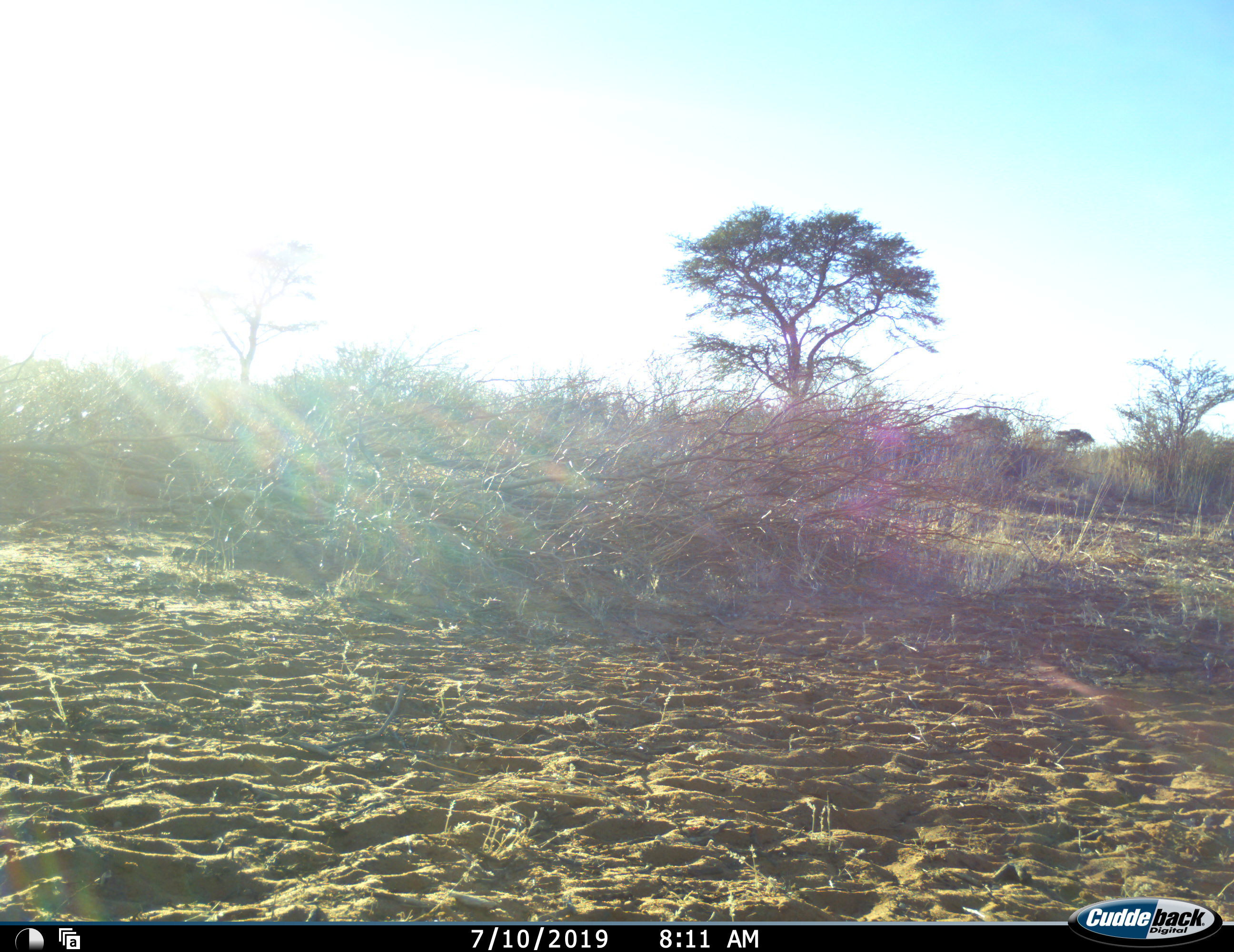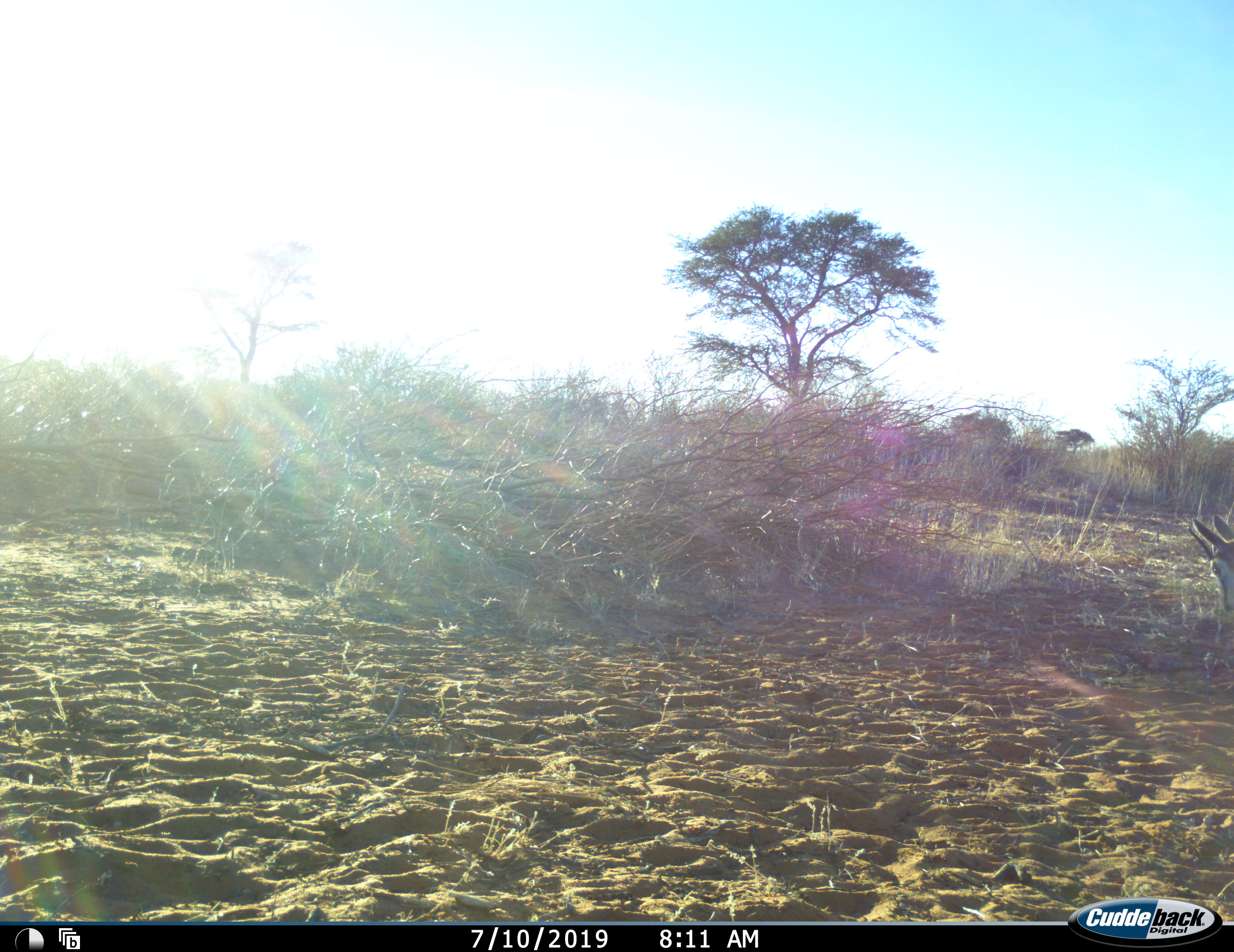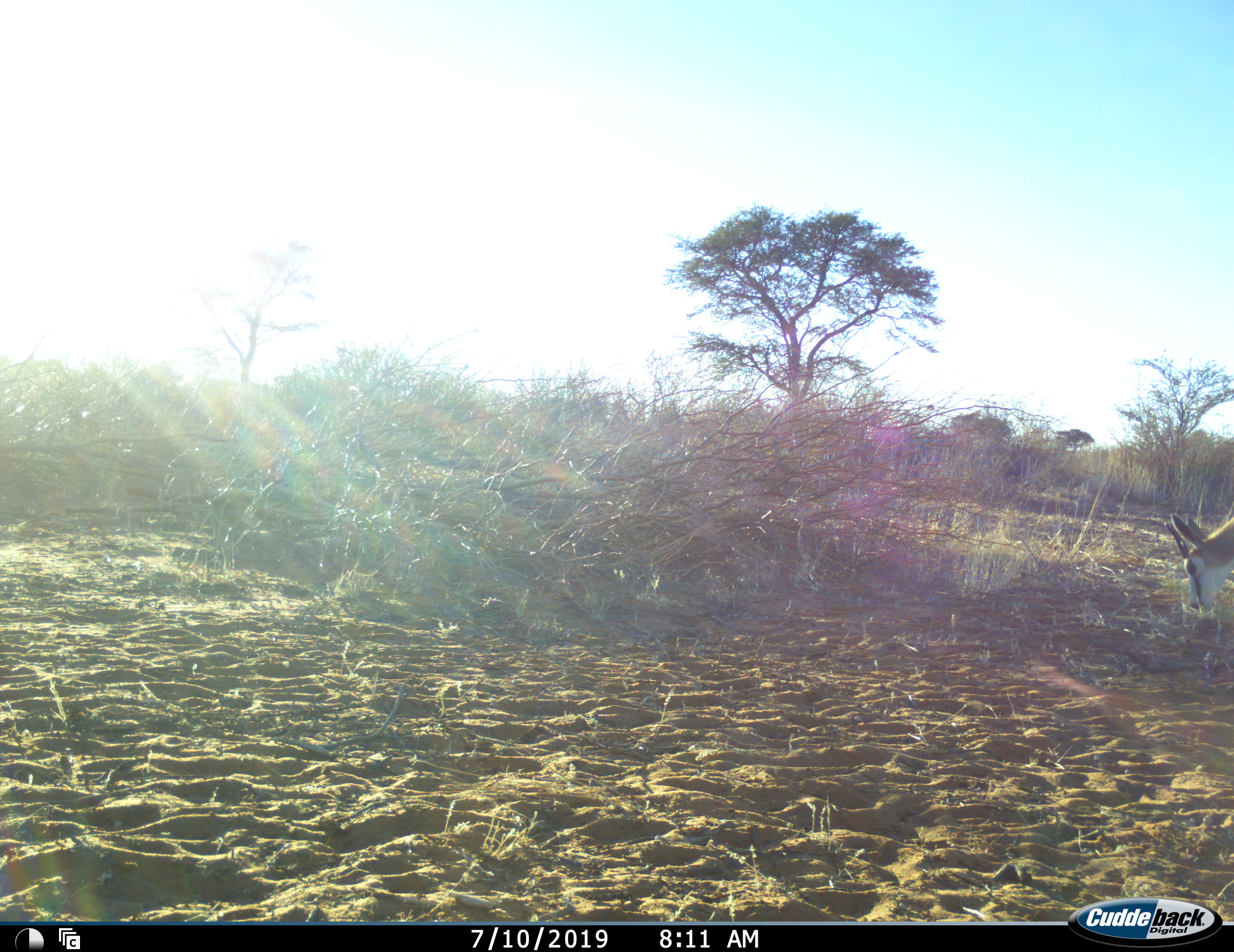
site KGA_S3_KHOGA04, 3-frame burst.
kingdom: Animalia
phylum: Chordata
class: Mammalia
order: Artiodactyla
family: Bovidae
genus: Antidorcas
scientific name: Antidorcas marsupialis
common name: springbok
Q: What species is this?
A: Springbok (Antidorcas marsupialis).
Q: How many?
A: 1.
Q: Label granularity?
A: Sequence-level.